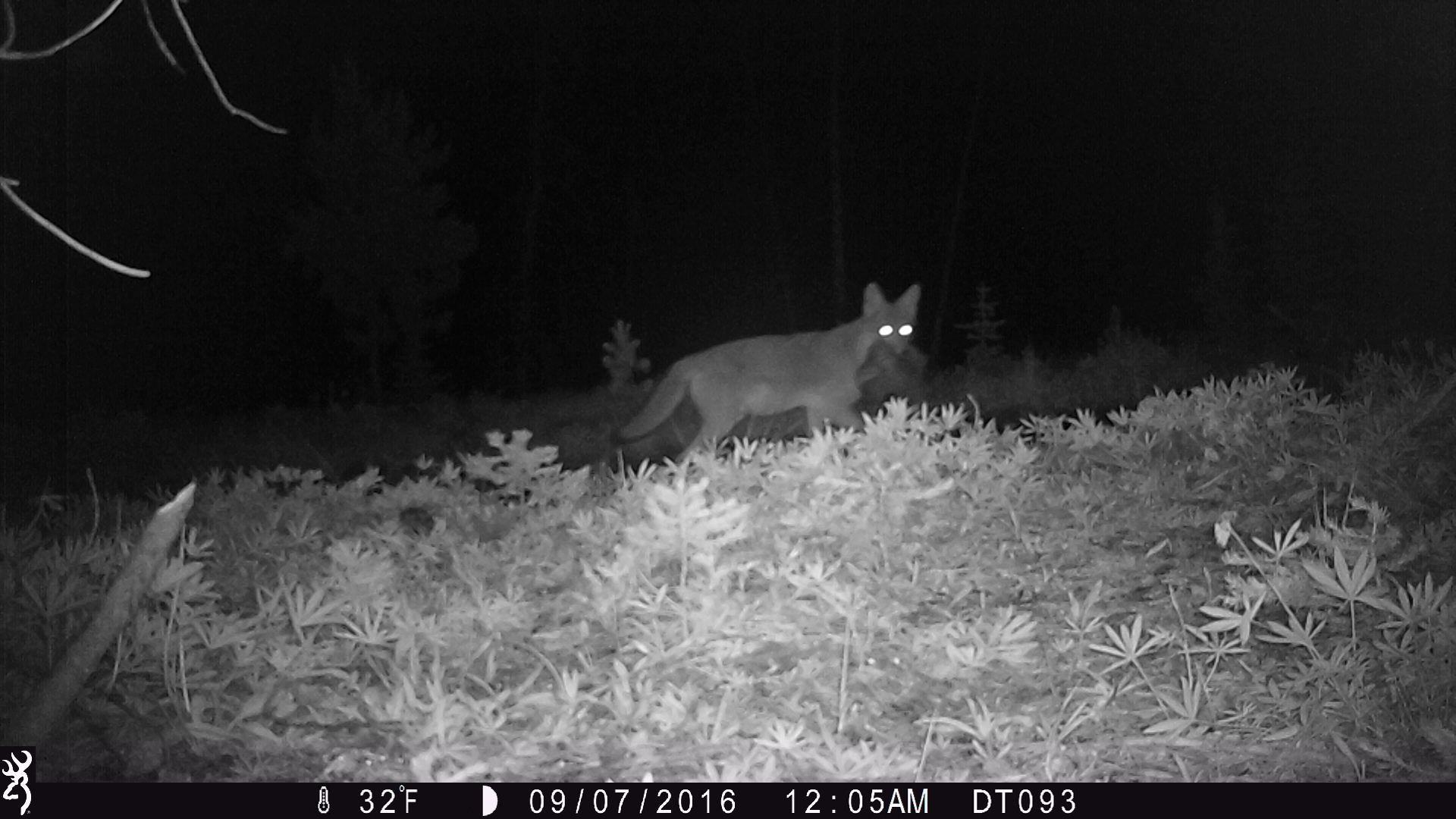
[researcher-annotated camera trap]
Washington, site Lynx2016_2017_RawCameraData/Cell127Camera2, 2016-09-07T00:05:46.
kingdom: Animalia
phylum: Chordata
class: Mammalia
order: Carnivora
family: Canidae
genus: Canis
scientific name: Canis latrans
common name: coyote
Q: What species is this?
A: Canis latrans (coyote).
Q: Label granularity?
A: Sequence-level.